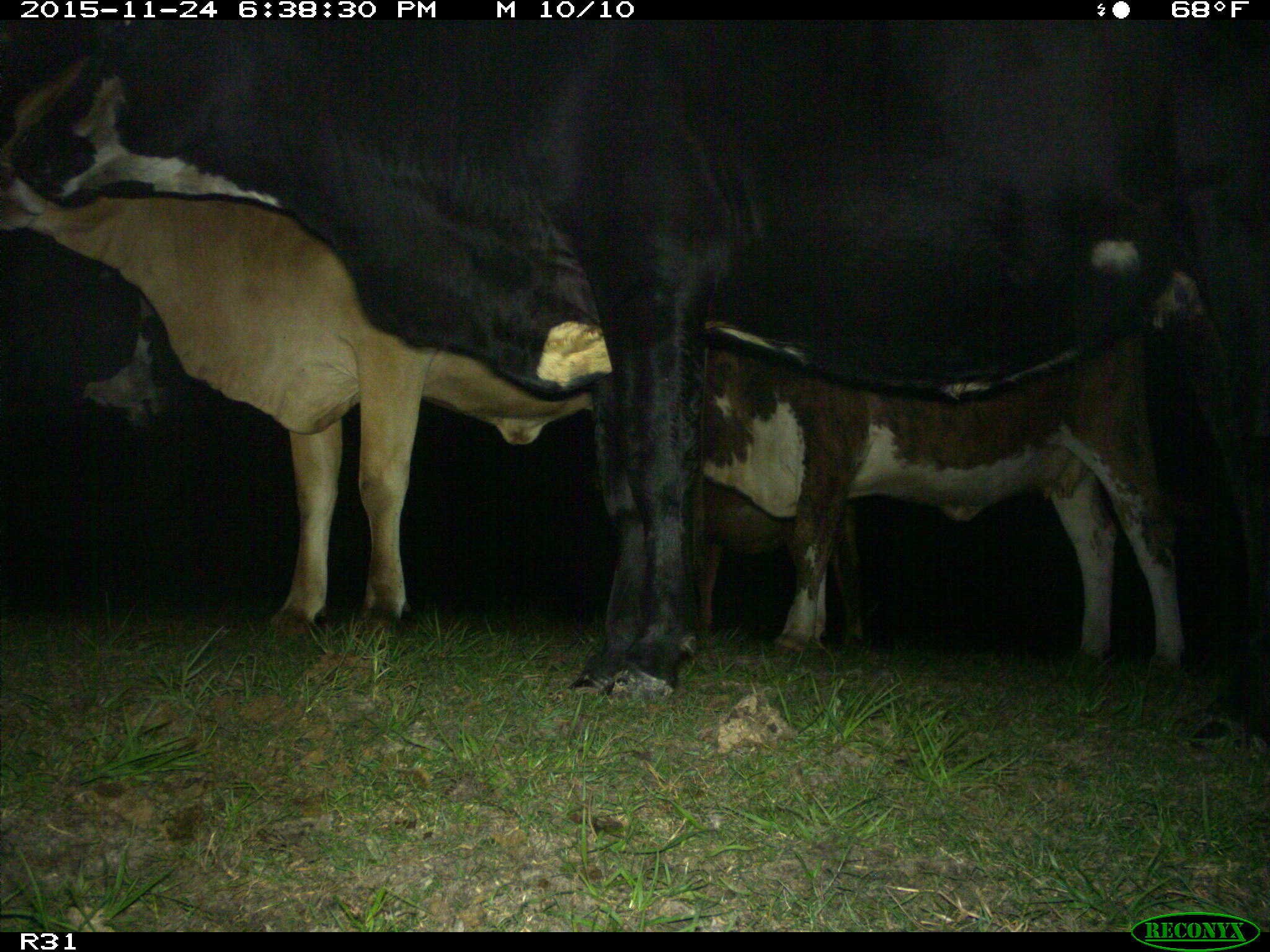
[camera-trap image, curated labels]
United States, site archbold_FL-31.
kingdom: Animalia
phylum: Chordata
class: Mammalia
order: Artiodactyla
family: Bovidae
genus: Bos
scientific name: Bos taurus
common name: domestic cow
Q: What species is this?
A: Bos taurus (domestic cow).